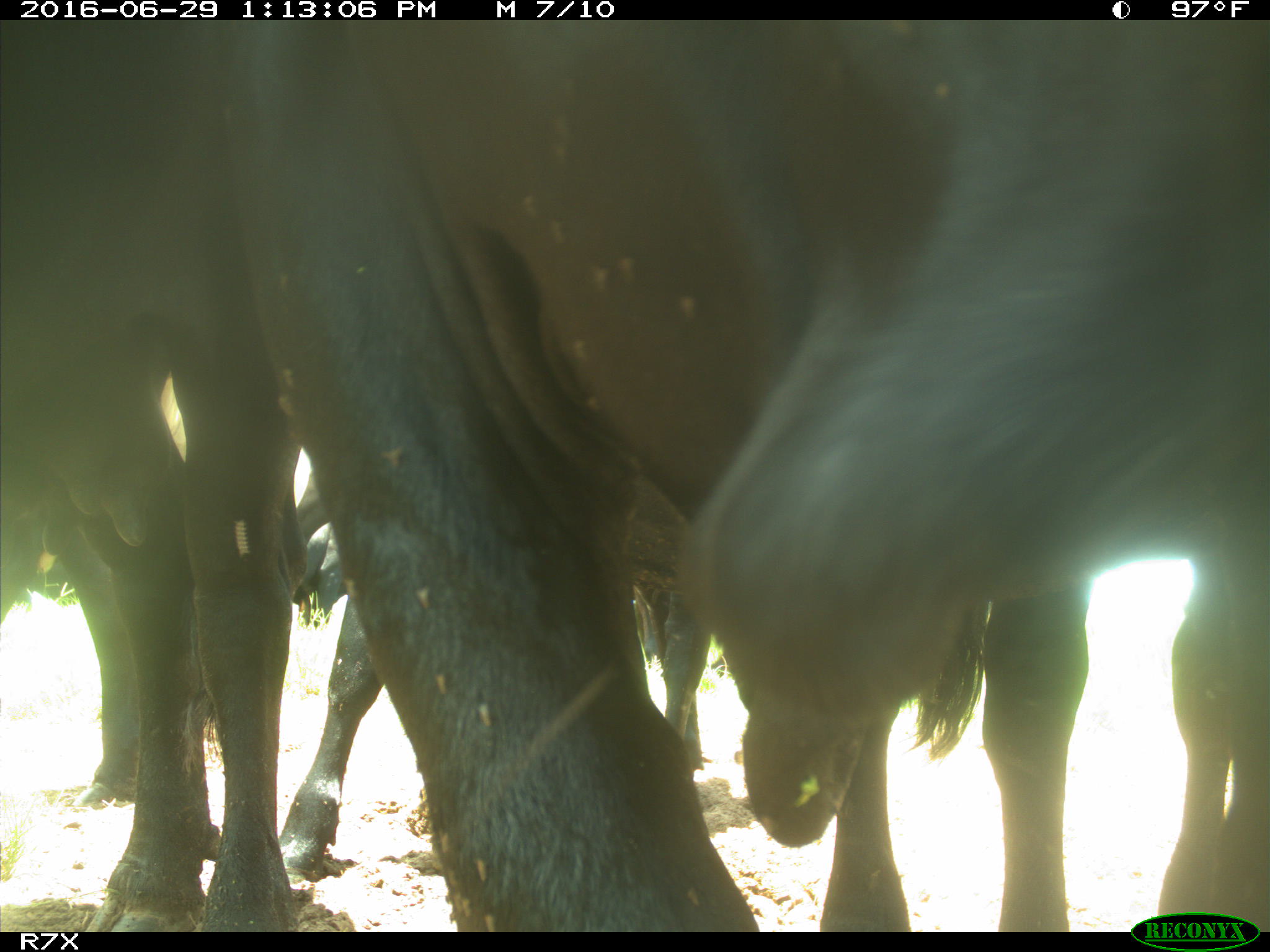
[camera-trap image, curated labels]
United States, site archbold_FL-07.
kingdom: Animalia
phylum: Chordata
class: Mammalia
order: Artiodactyla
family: Bovidae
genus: Bos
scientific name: Bos taurus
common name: domestic cow